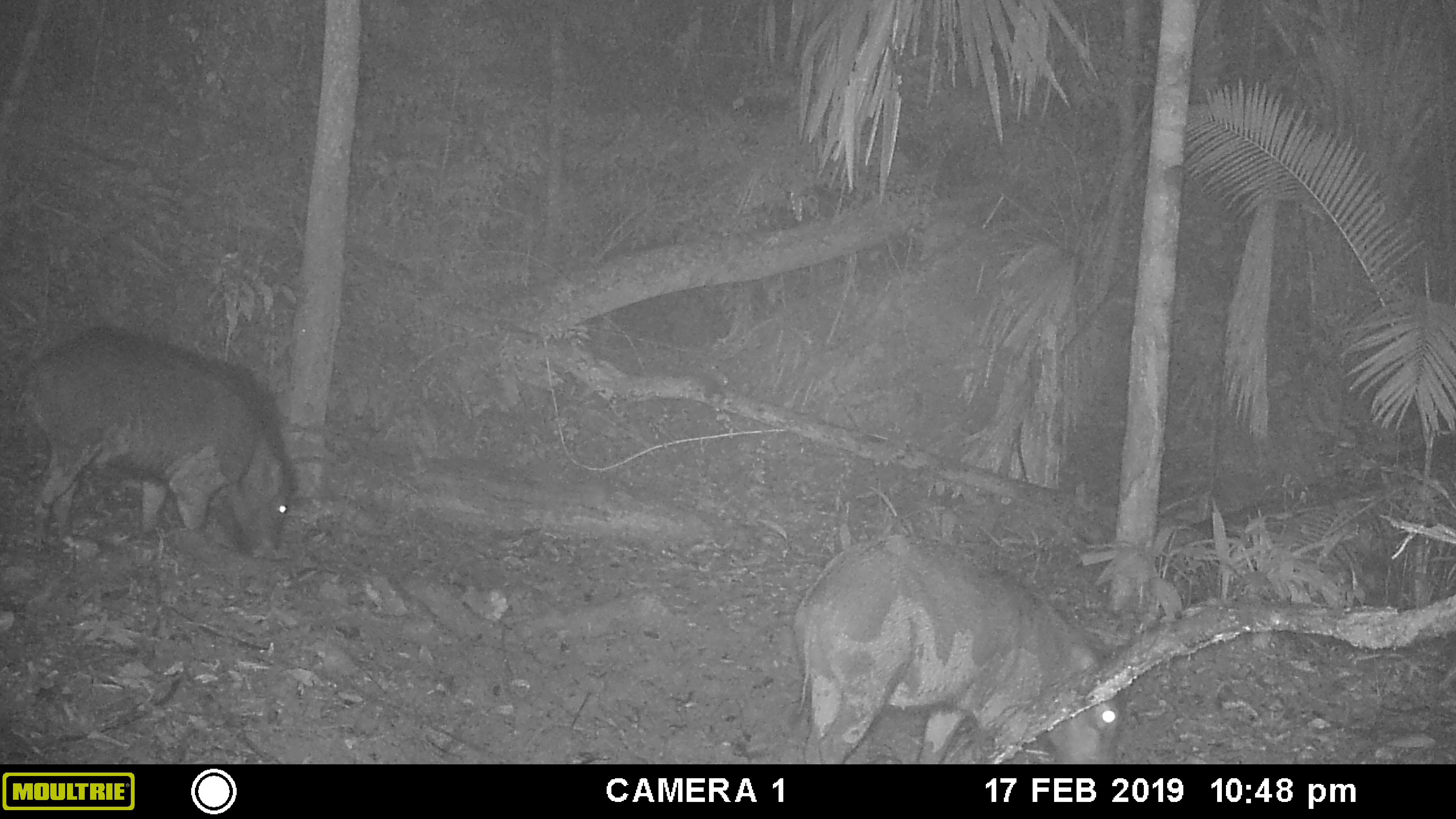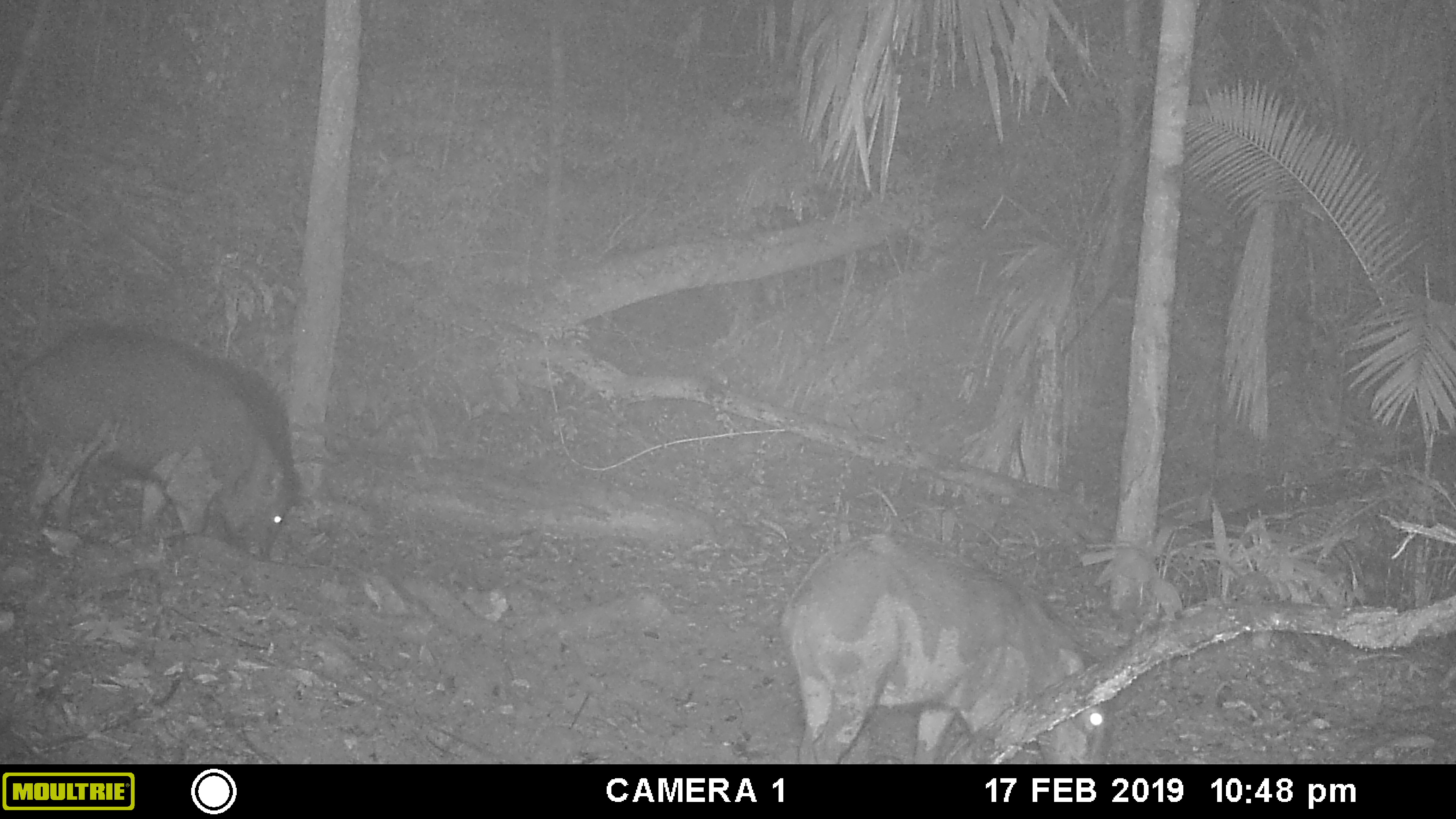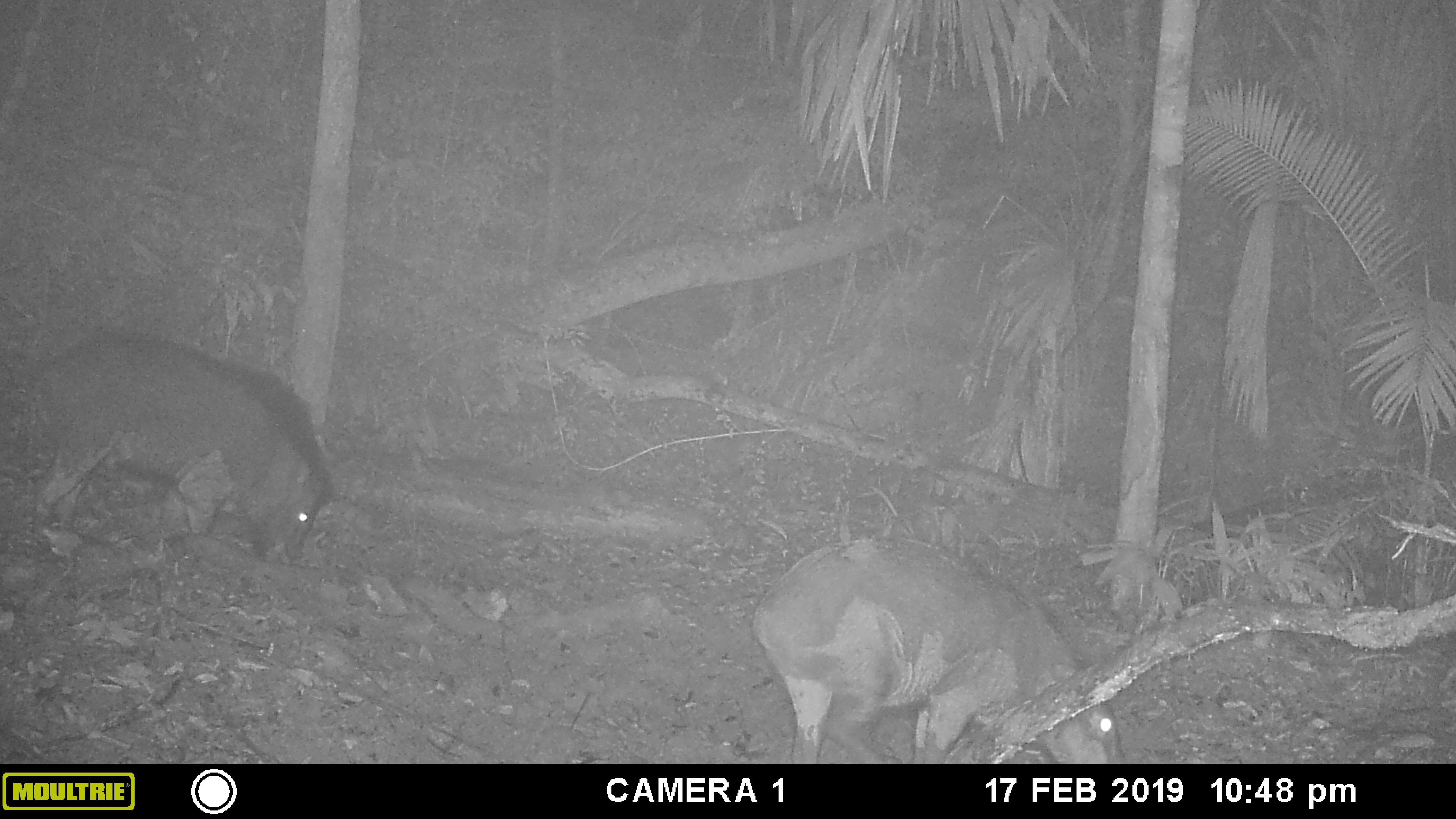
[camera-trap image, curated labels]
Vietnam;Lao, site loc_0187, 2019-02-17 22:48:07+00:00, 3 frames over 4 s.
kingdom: Animalia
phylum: Chordata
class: Mammalia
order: Artiodactyla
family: Suidae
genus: Sus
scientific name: Sus scrofa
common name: eurasian wild pig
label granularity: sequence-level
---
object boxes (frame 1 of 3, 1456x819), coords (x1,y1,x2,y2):
eurasian wild pig: (791,534,1121,764); (15,326,295,560)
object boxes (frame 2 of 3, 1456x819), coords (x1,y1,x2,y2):
eurasian wild pig: (776,534,1106,764); (0,326,295,560)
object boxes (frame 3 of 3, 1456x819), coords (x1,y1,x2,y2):
eurasian wild pig: (750,539,1120,764); (24,326,333,560)